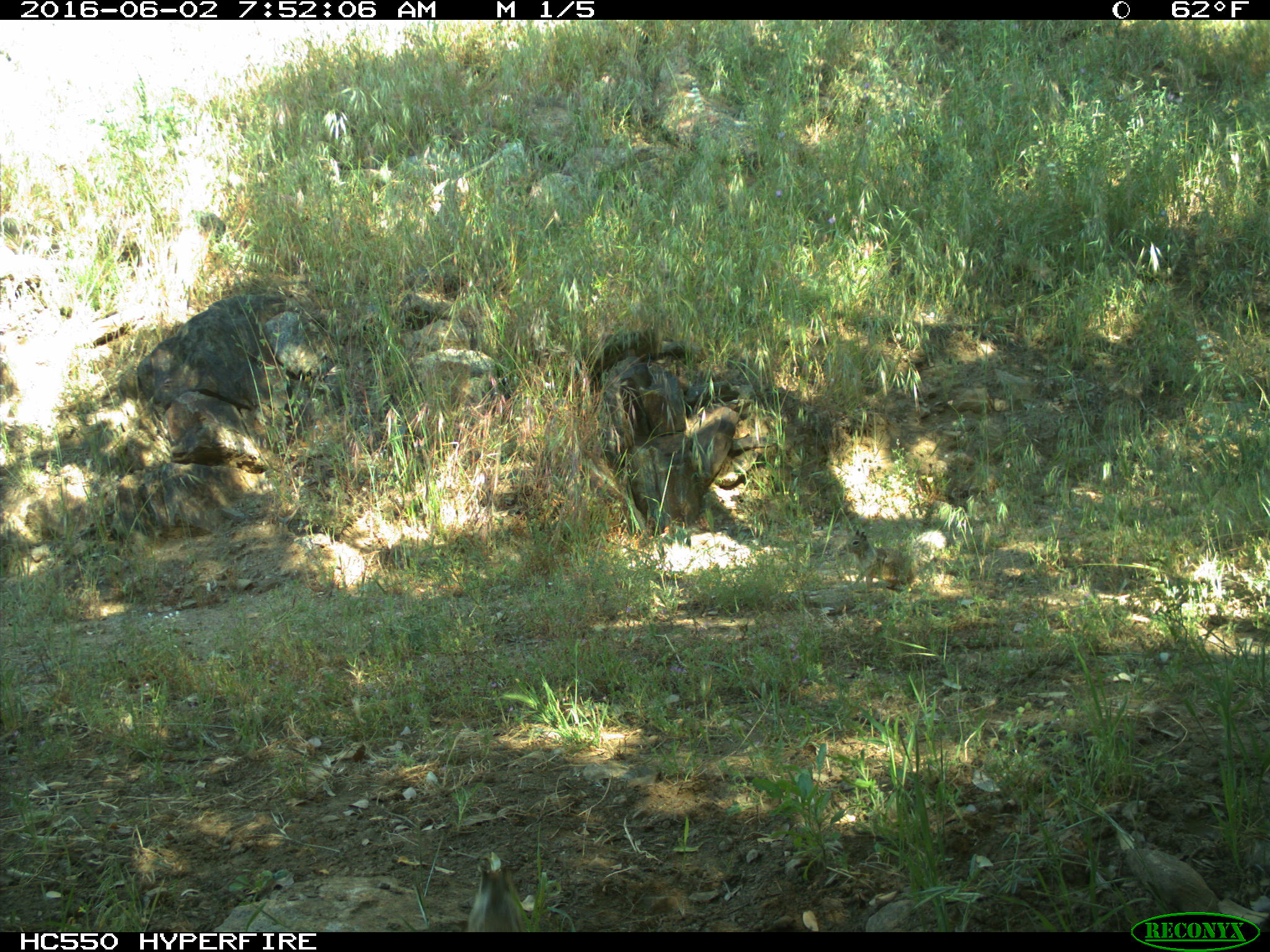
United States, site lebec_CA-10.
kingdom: Animalia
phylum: Chordata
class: Mammalia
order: Rodentia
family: Sciuridae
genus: Otospermophilus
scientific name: Otospermophilus beecheyi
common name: california ground squirrel